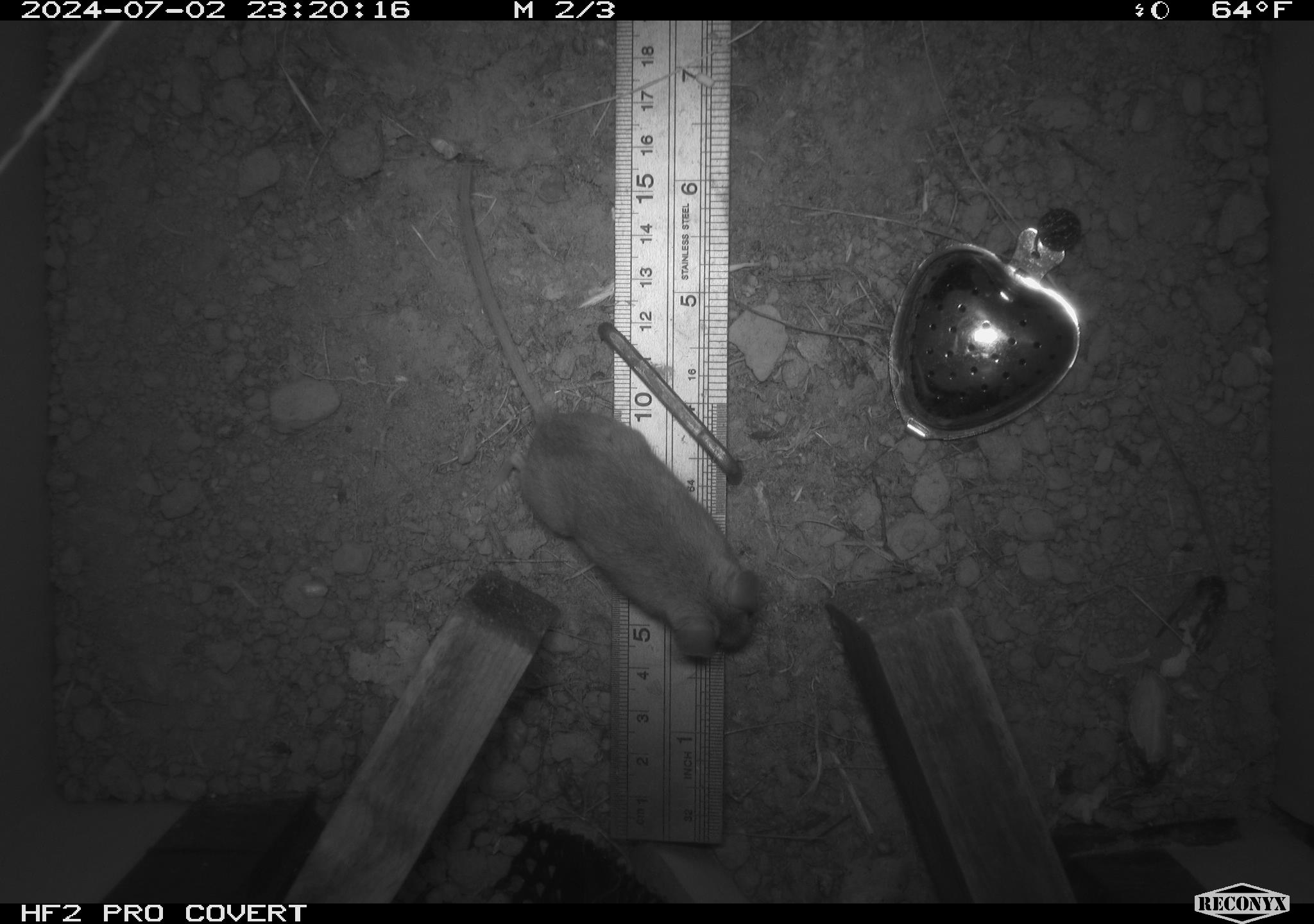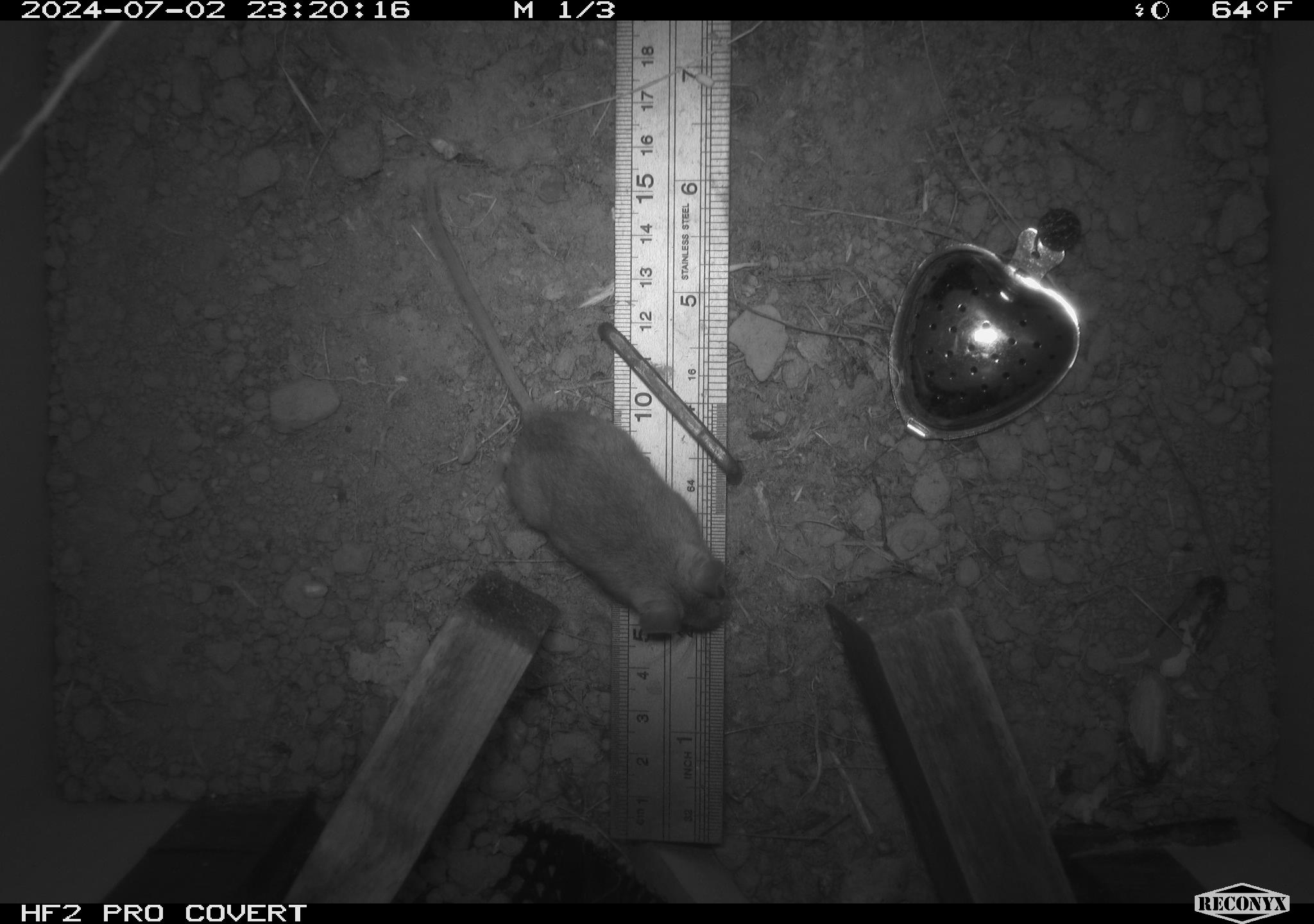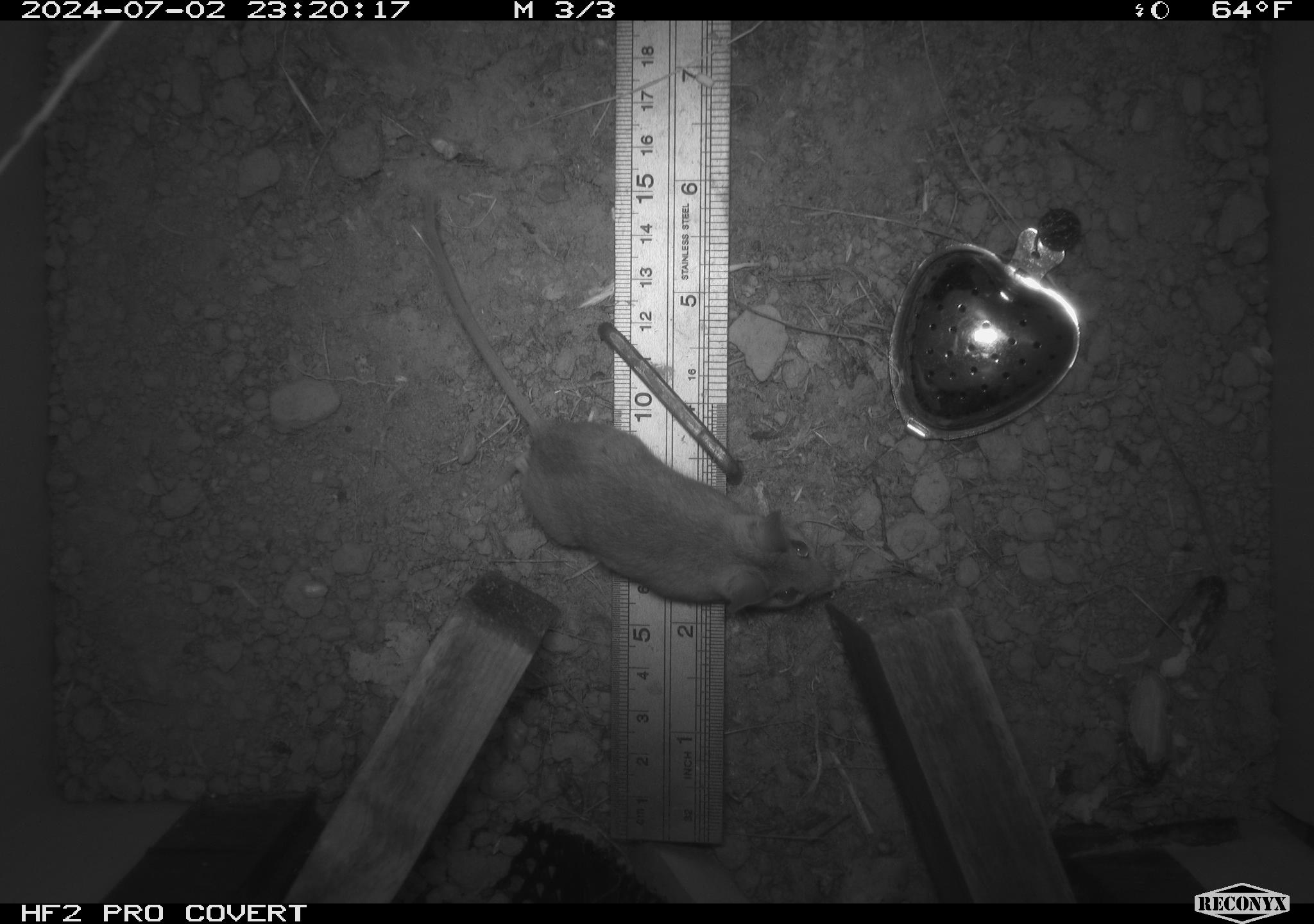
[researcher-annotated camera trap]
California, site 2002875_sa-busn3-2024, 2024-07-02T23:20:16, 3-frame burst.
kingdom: Animalia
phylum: Chordata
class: Mammalia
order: Rodentia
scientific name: Rodentia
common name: mouse species